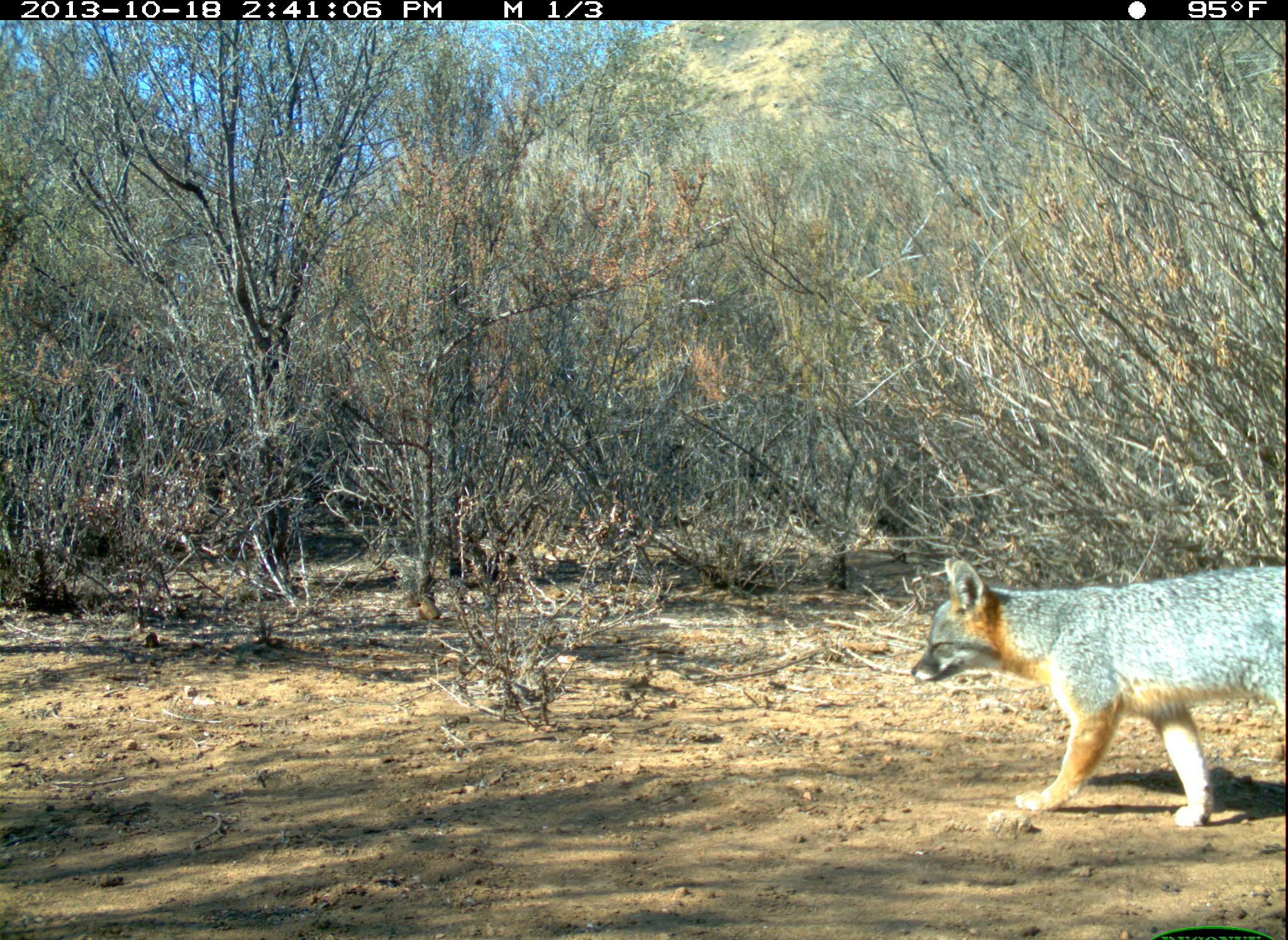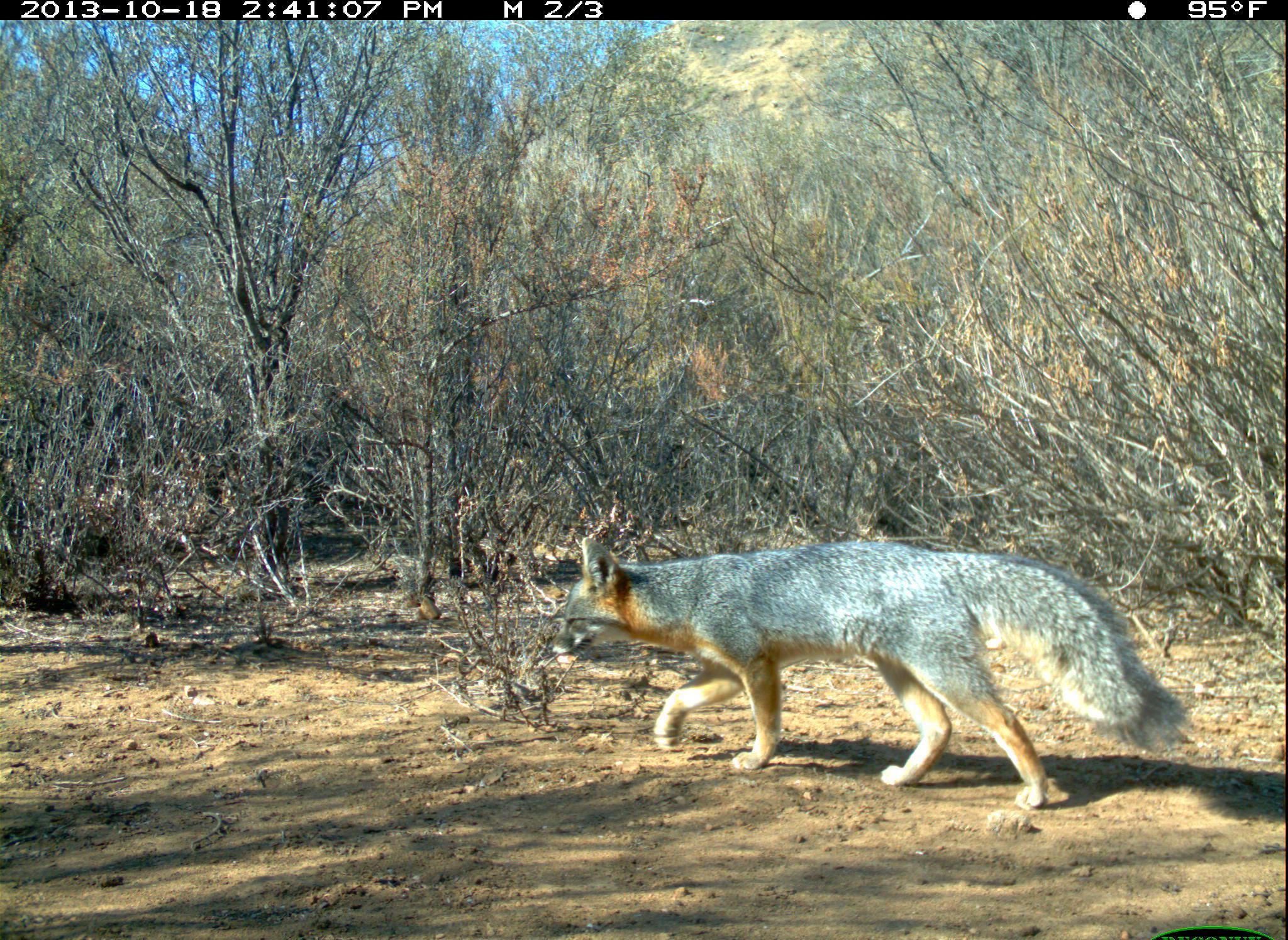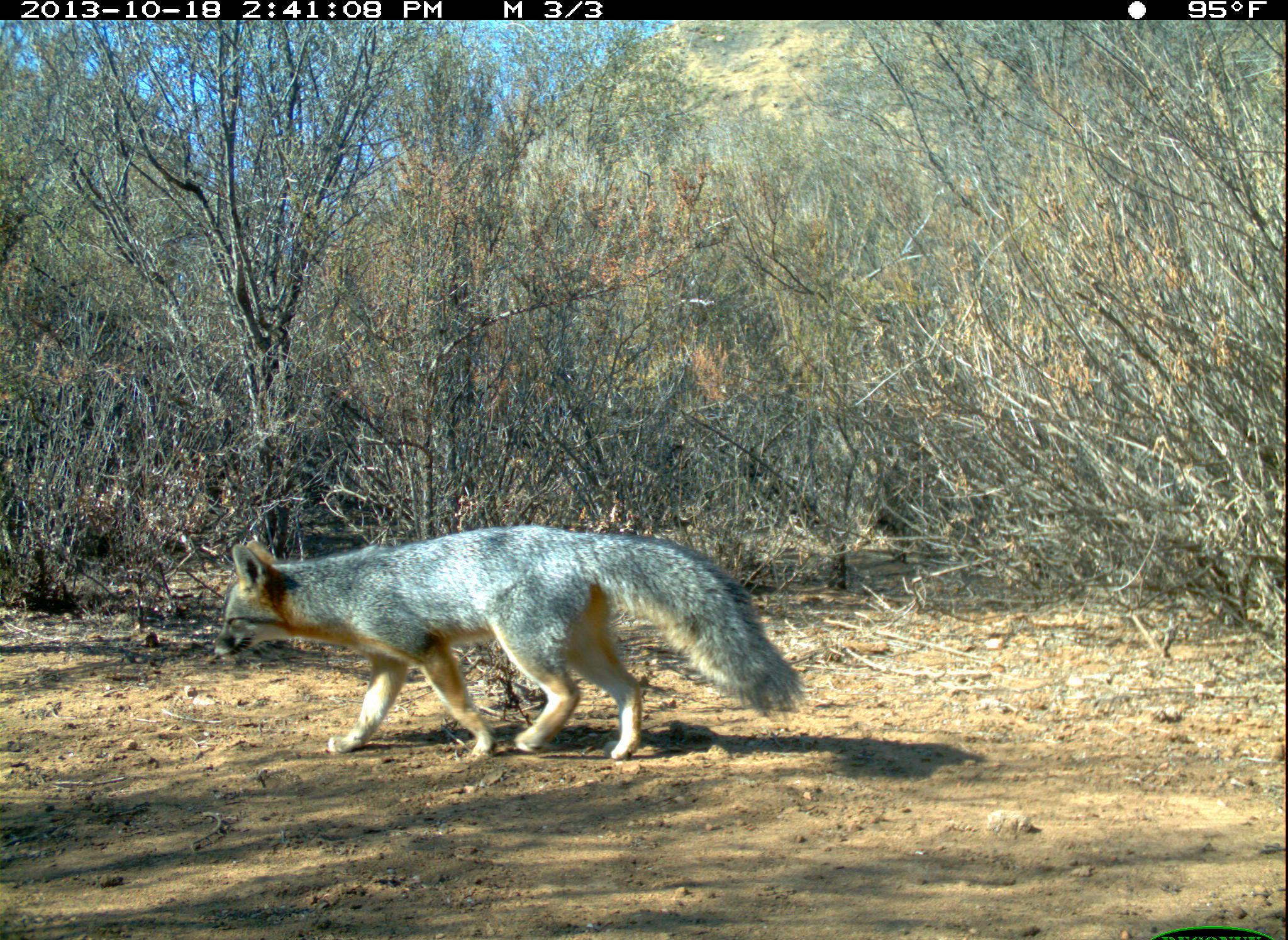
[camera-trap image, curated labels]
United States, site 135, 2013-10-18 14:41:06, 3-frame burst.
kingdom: Animalia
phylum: Chordata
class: Mammalia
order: Carnivora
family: Canidae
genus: Urocyon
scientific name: Urocyon cinereoargenteus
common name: gray fox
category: fox